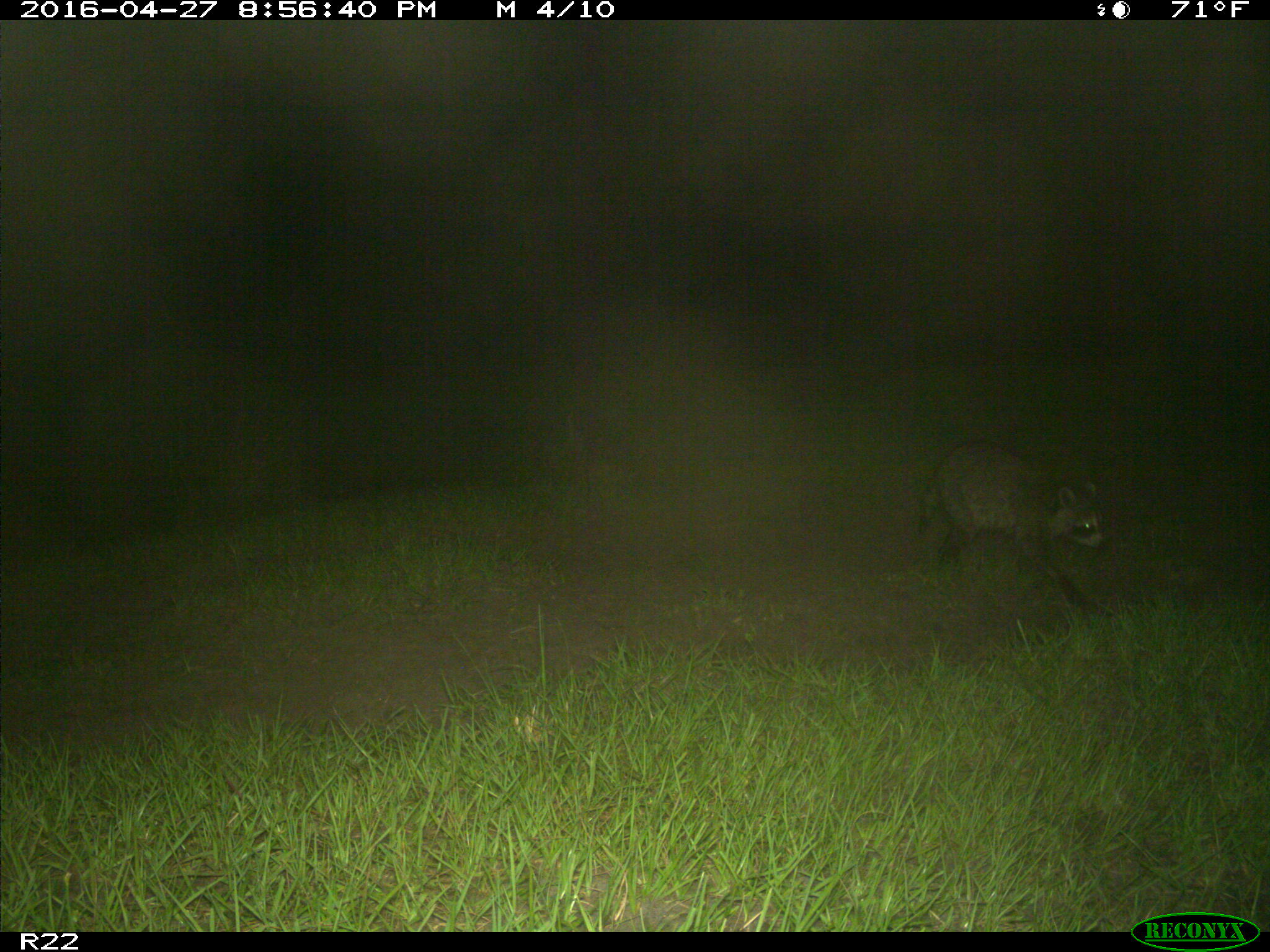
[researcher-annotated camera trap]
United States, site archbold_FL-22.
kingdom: Animalia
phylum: Chordata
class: Mammalia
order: Carnivora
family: Procyonidae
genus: Procyon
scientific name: Procyon lotor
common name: common raccoon